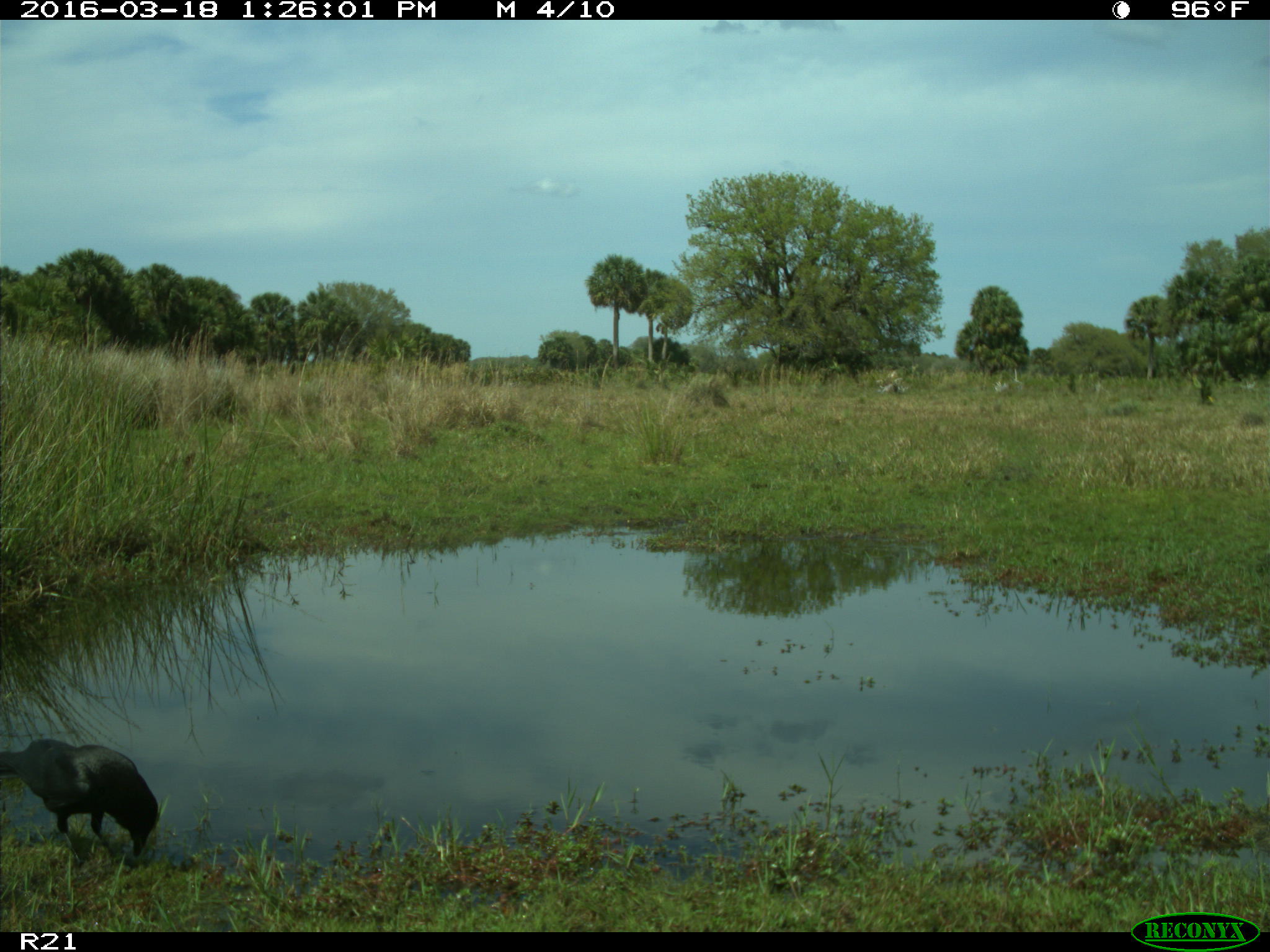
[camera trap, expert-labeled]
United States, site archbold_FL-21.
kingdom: Animalia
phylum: Chordata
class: Aves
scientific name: Aves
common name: birds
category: unidentified bird